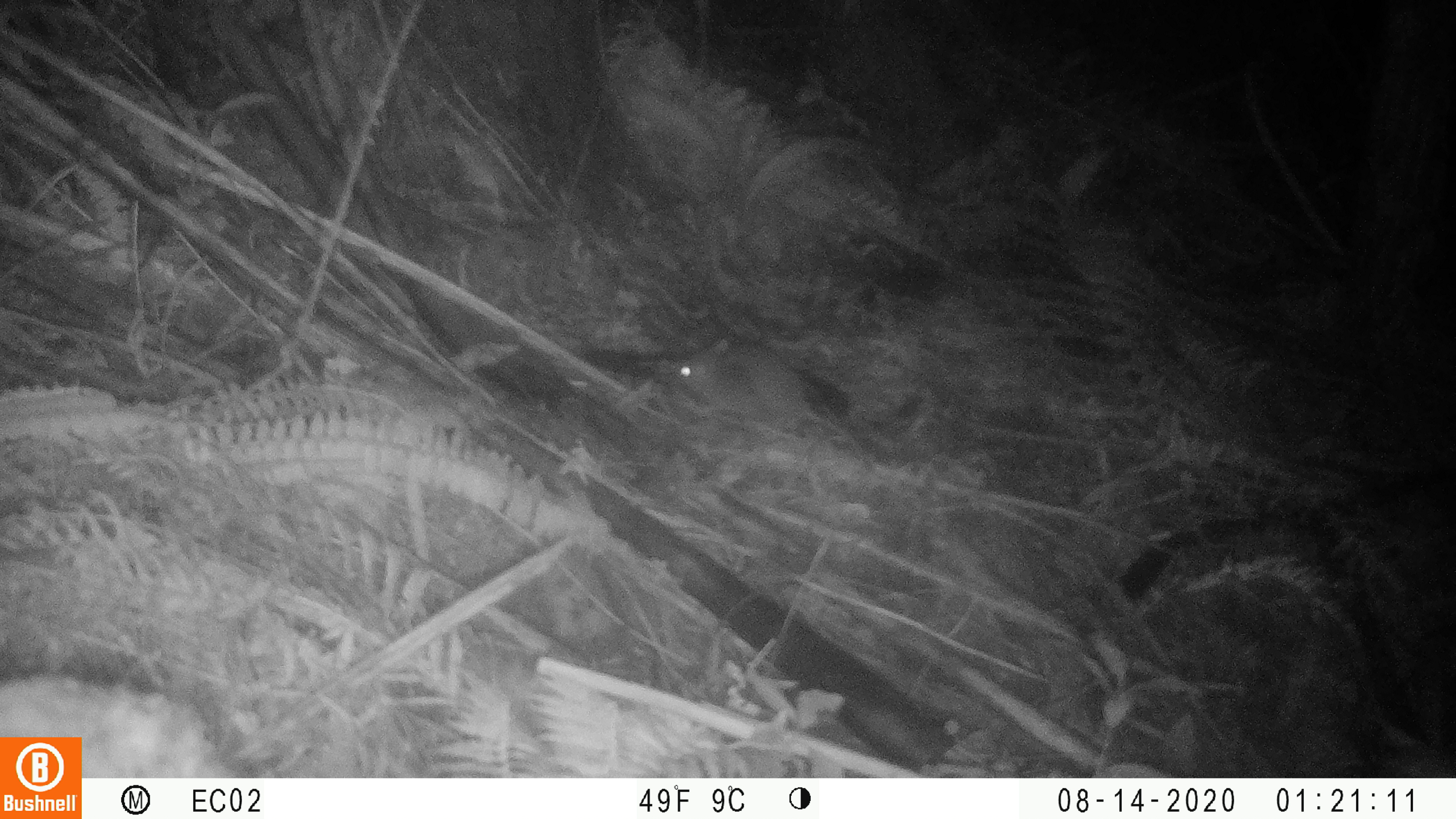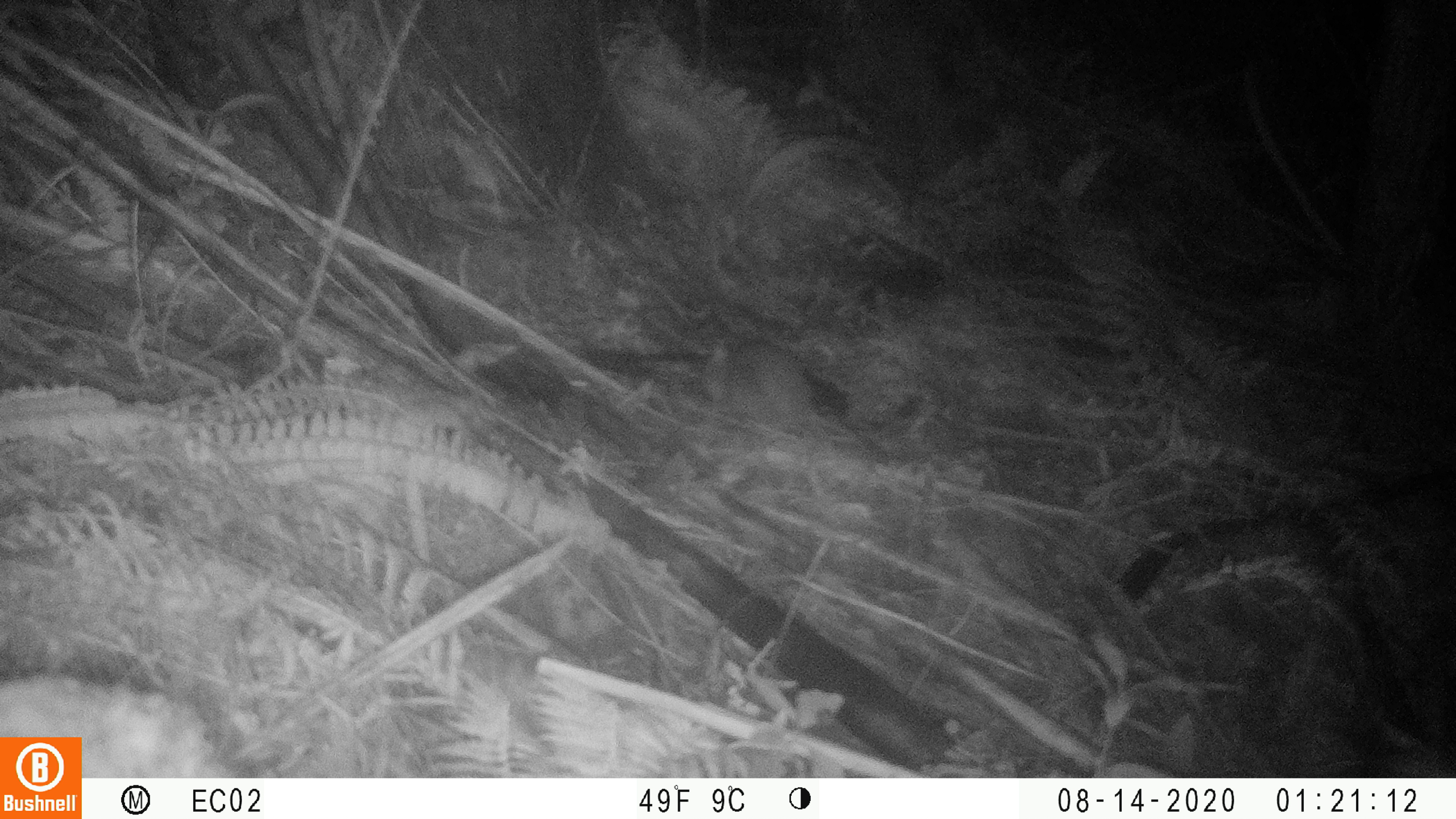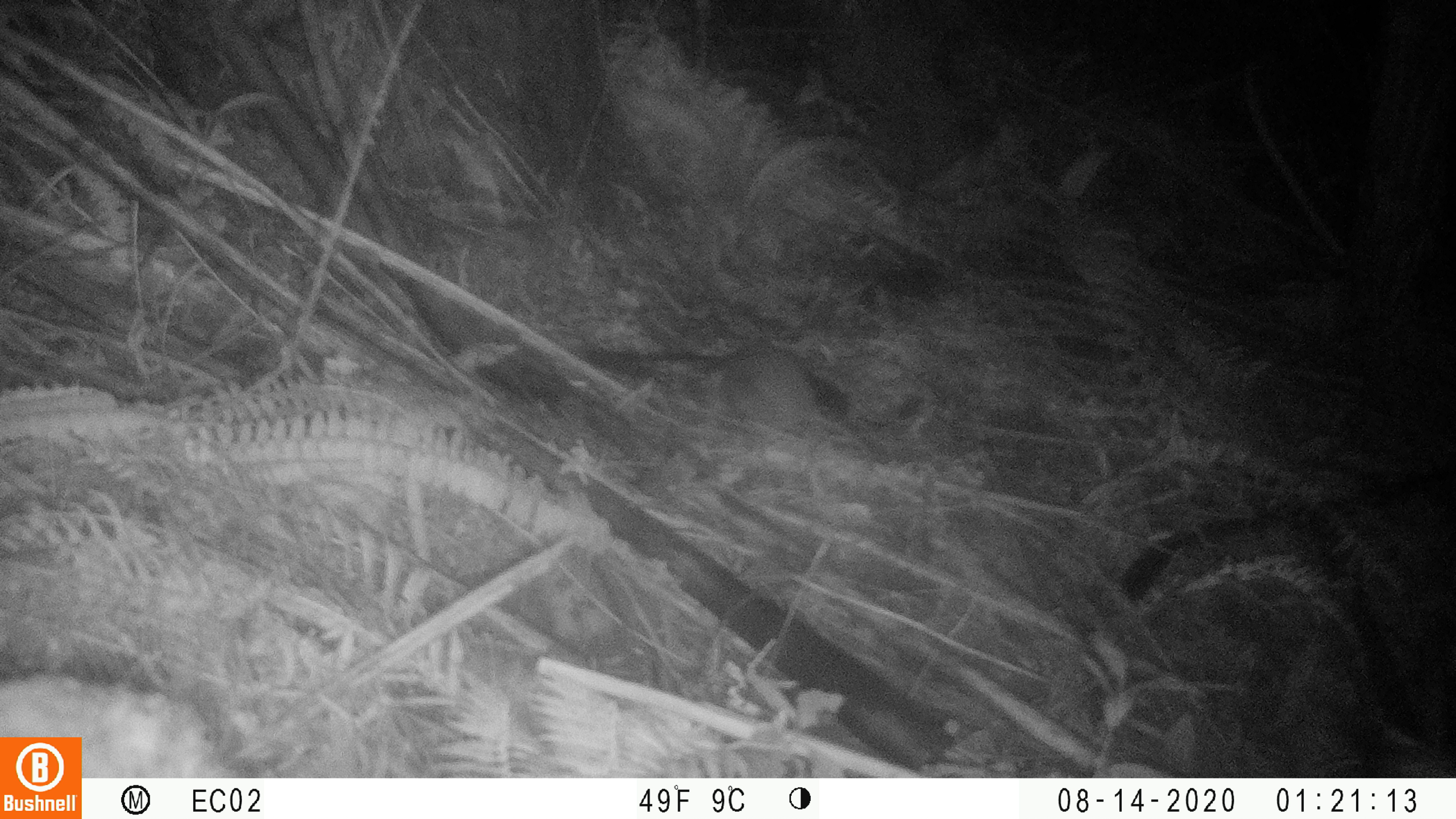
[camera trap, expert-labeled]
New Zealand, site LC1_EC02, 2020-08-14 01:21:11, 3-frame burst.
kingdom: Animalia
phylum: Chordata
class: Mammalia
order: Rodentia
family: Muridae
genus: Rattus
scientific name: Rattus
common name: rat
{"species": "rat (Rattus)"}